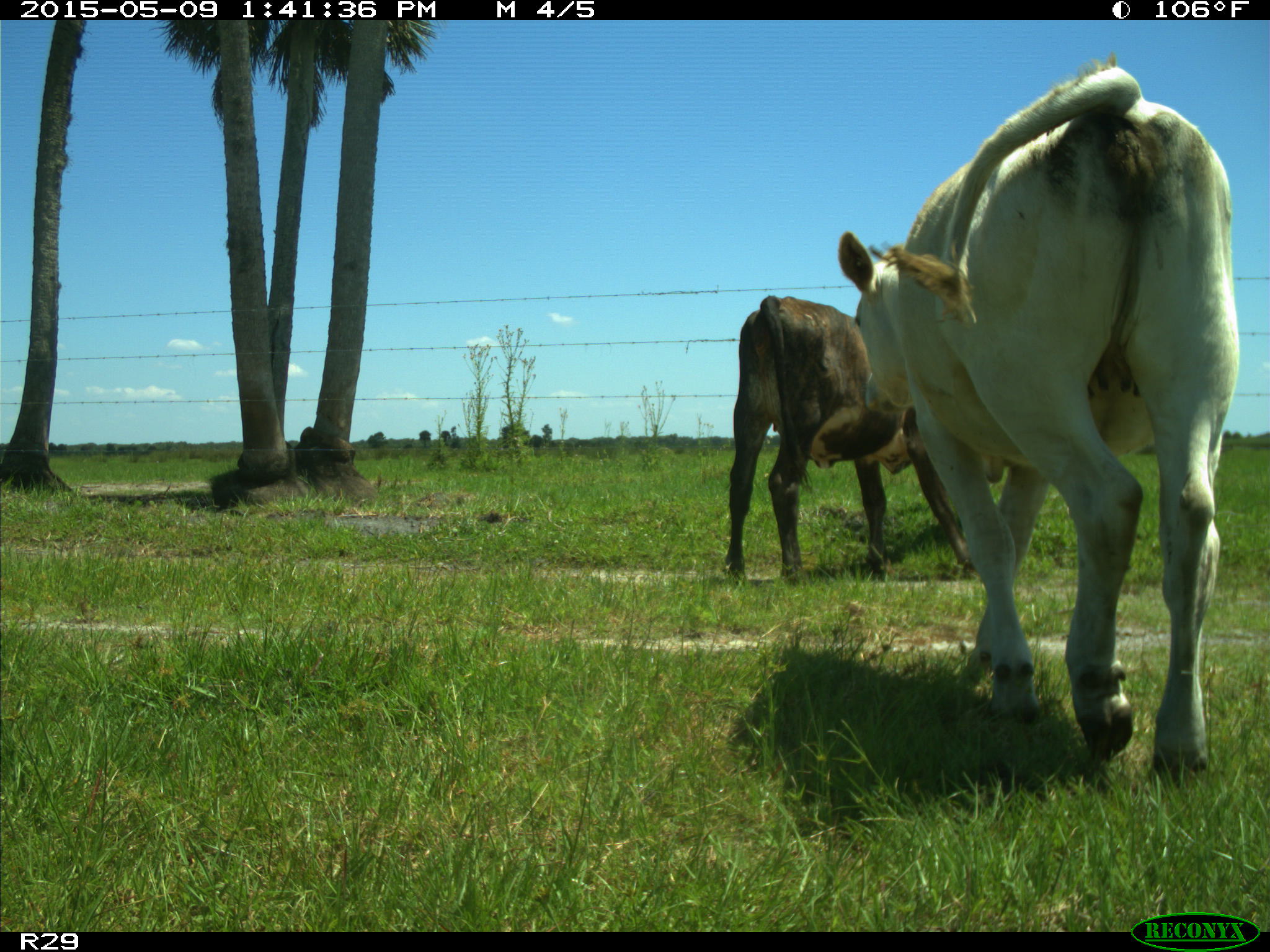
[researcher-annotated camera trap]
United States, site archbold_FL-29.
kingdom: Animalia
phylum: Chordata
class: Mammalia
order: Artiodactyla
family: Bovidae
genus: Bos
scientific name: Bos taurus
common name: domestic cow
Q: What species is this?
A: Bos taurus (domestic cow).